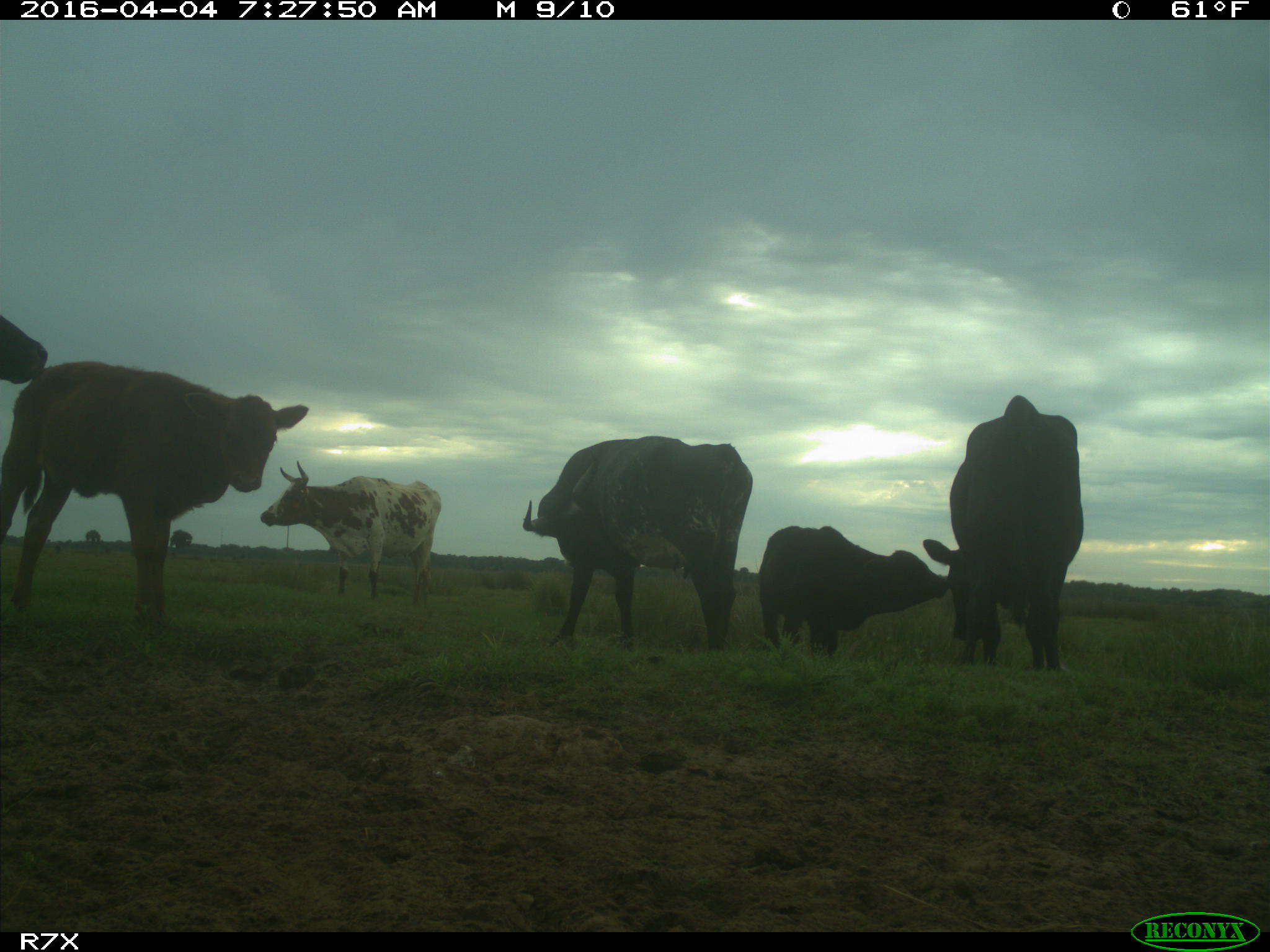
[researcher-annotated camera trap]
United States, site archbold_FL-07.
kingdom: Animalia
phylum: Chordata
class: Mammalia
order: Artiodactyla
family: Bovidae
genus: Bos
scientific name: Bos taurus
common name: domestic cow